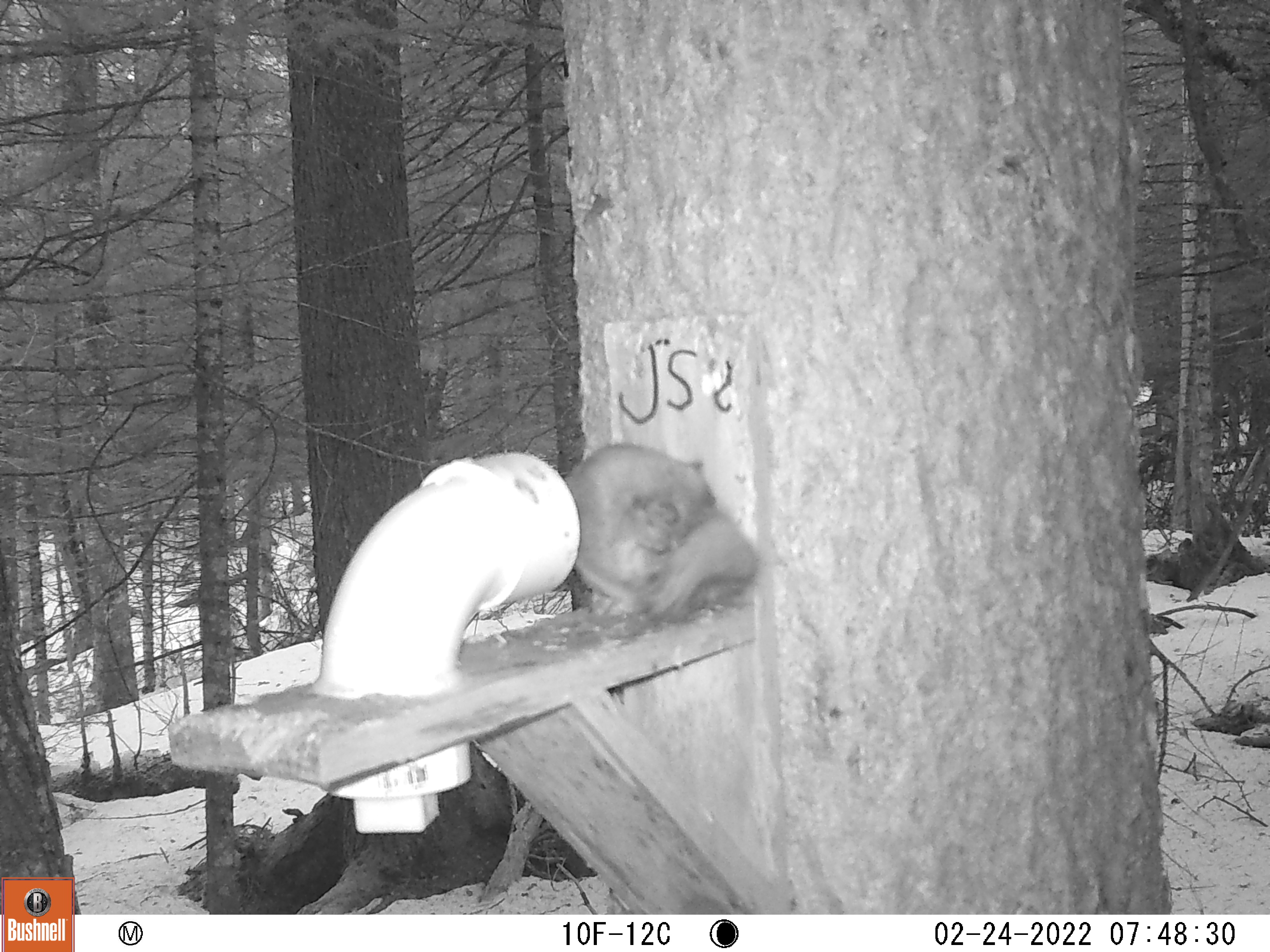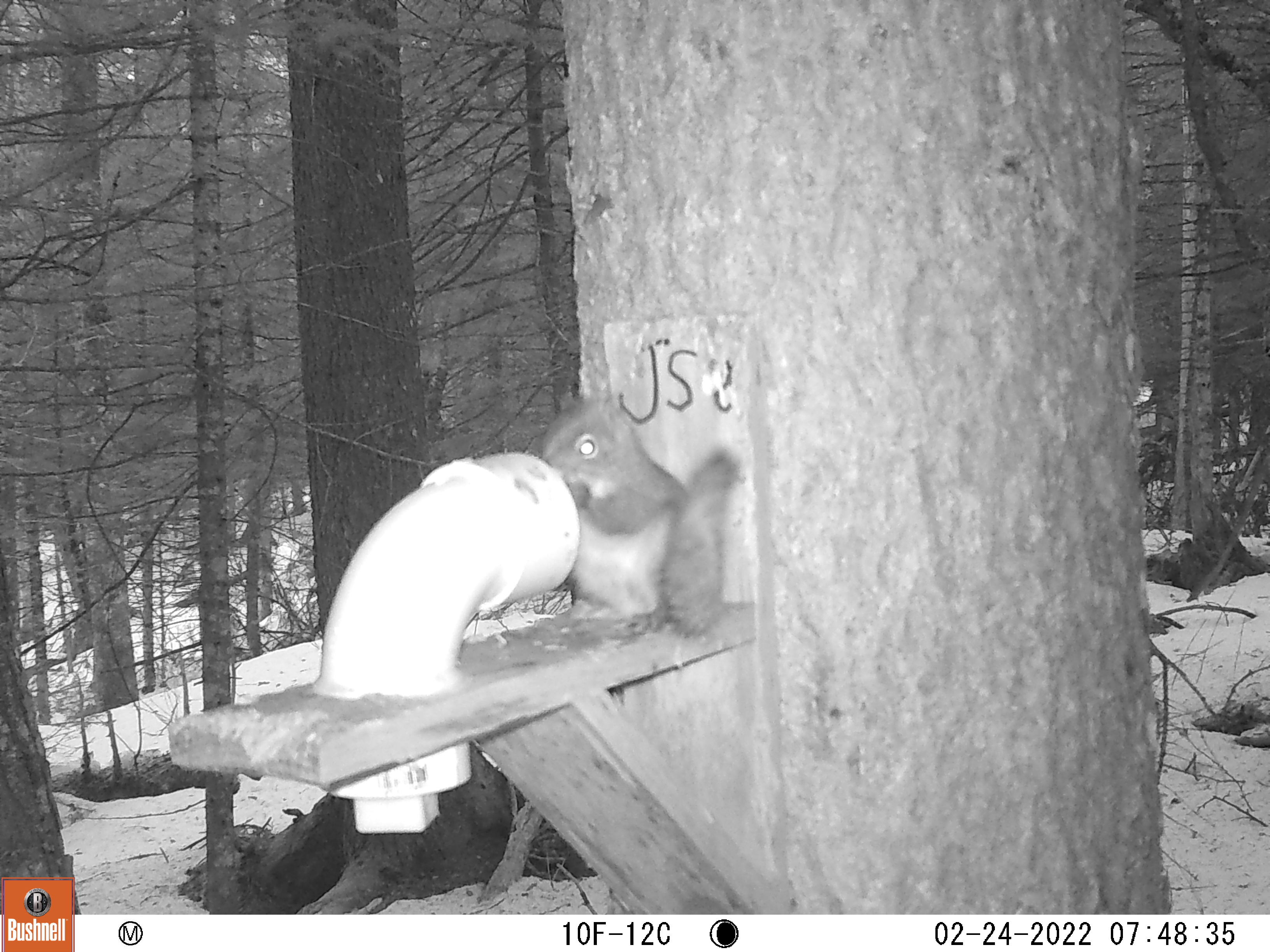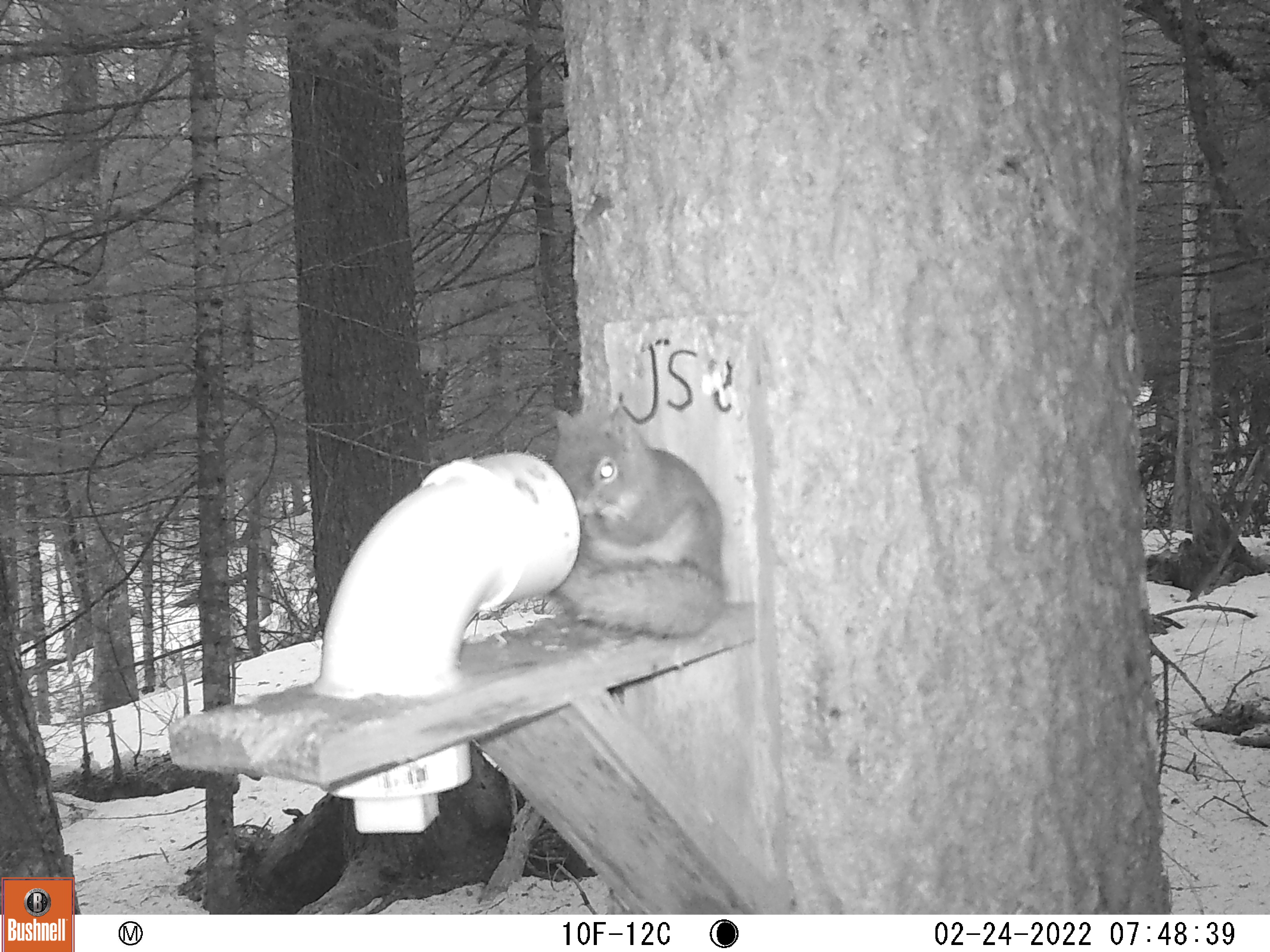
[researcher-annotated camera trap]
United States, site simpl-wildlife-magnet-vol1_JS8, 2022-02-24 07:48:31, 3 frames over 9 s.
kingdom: Animalia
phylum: Chordata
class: Mammalia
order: Rodentia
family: Sciuridae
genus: Tamiasciurus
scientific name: Tamiasciurus hudsonicus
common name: red squirrel